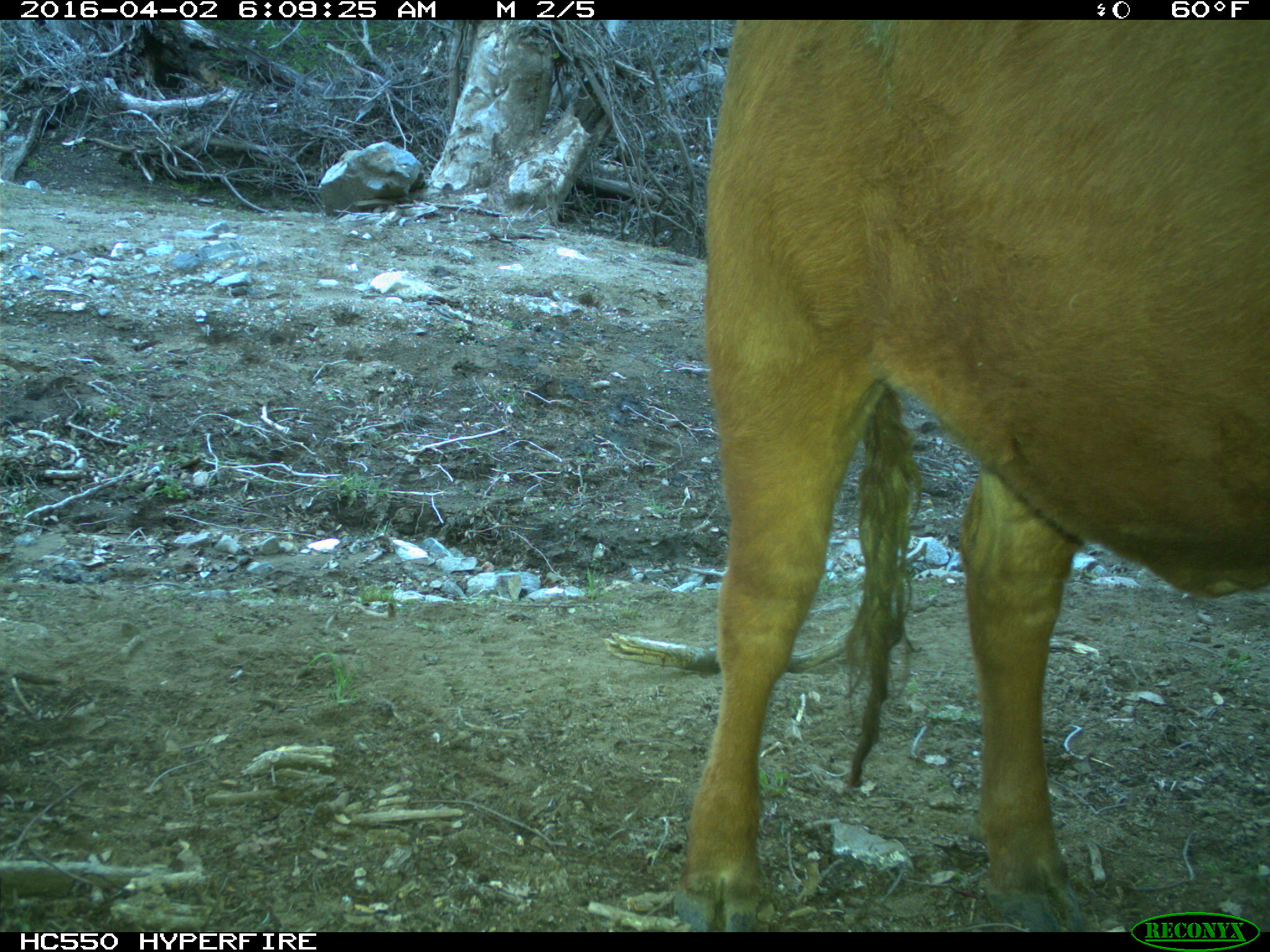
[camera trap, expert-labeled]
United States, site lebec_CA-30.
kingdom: Animalia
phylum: Chordata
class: Mammalia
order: Artiodactyla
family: Bovidae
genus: Bos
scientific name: Bos taurus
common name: domestic cow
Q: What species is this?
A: Bos taurus (domestic cow).